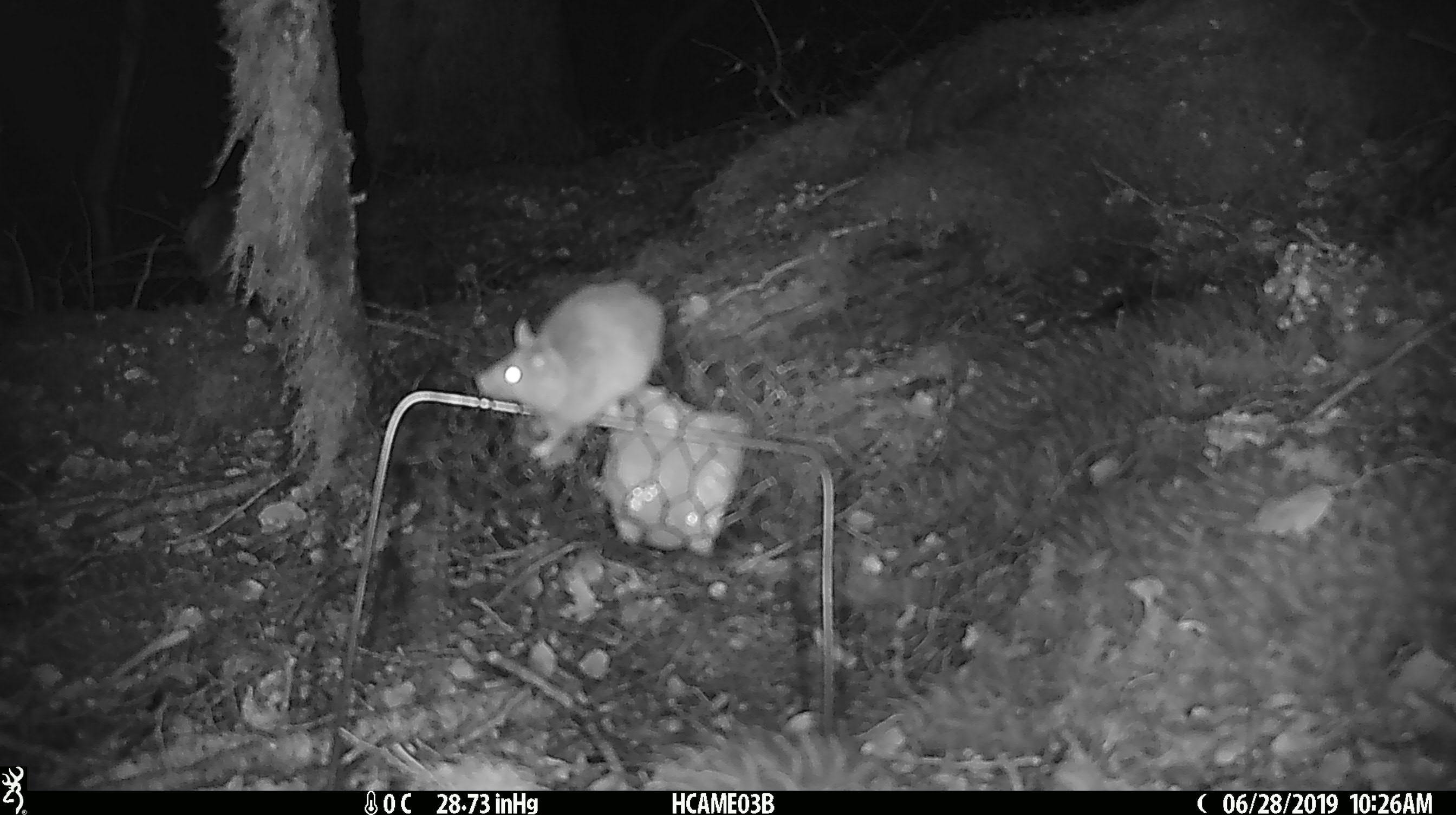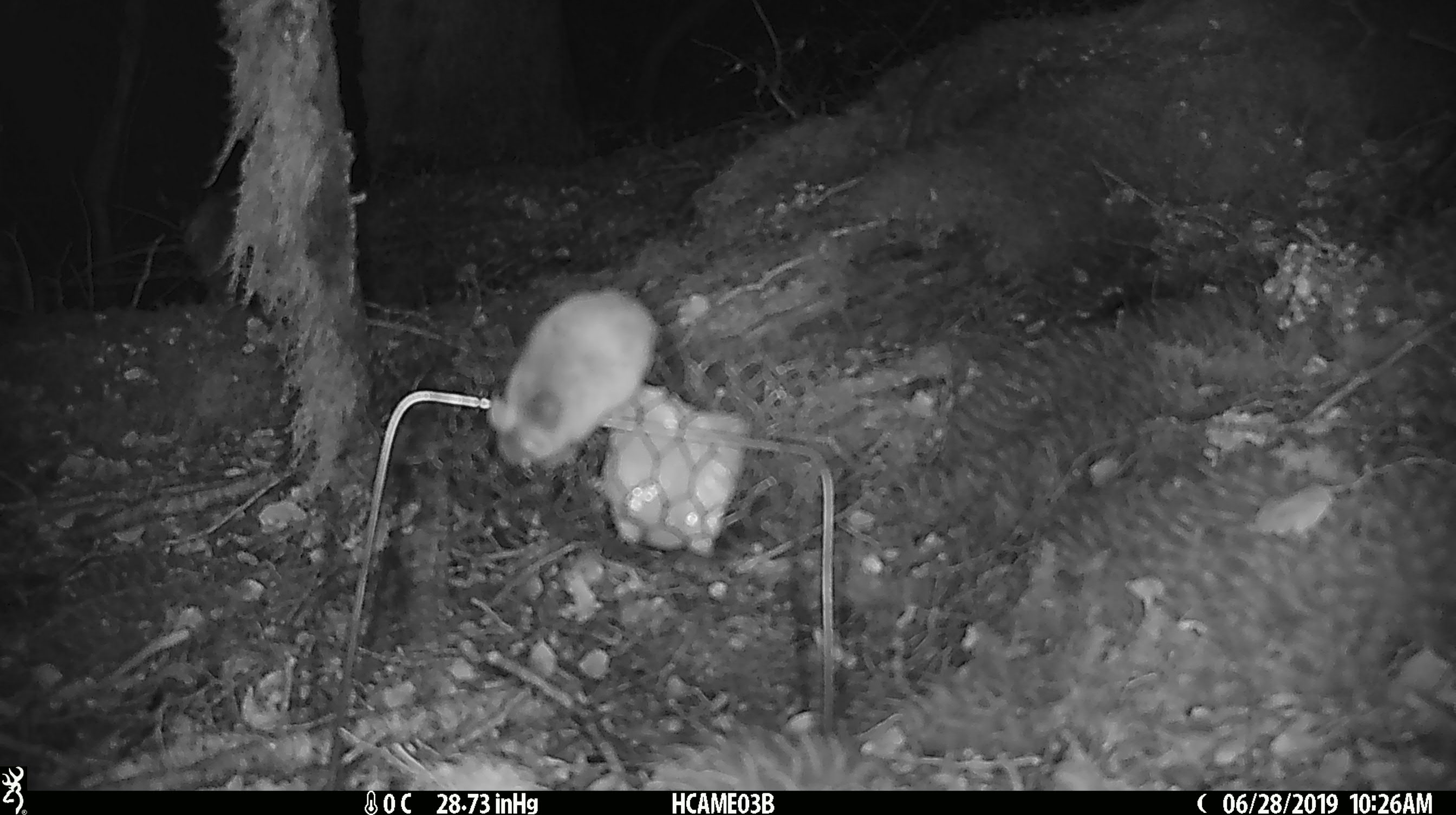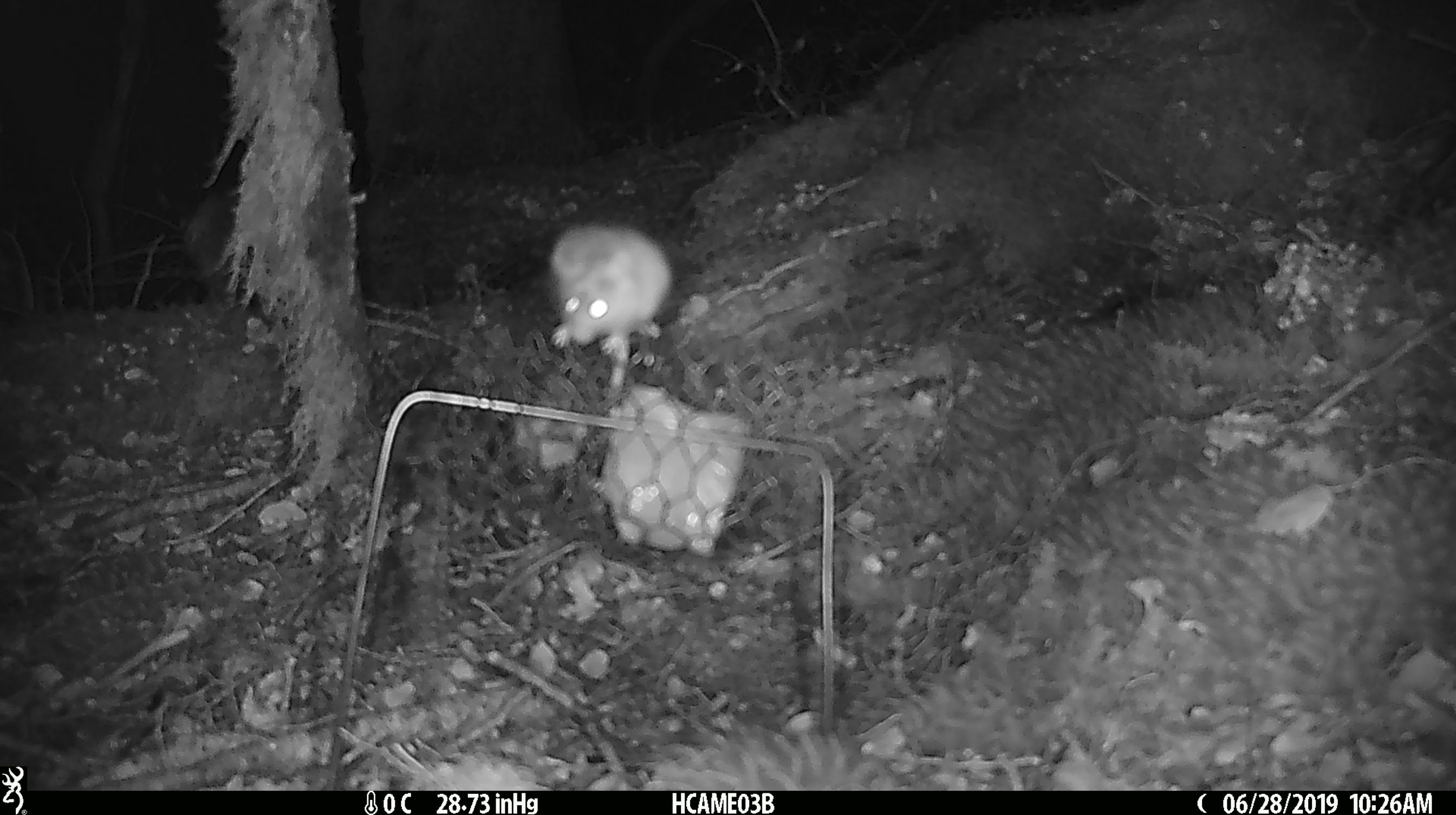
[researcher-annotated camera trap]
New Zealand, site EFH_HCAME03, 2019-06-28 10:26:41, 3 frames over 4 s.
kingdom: Animalia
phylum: Chordata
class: Mammalia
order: Rodentia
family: Muridae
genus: Mus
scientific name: Mus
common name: mouse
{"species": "mouse (Mus)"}